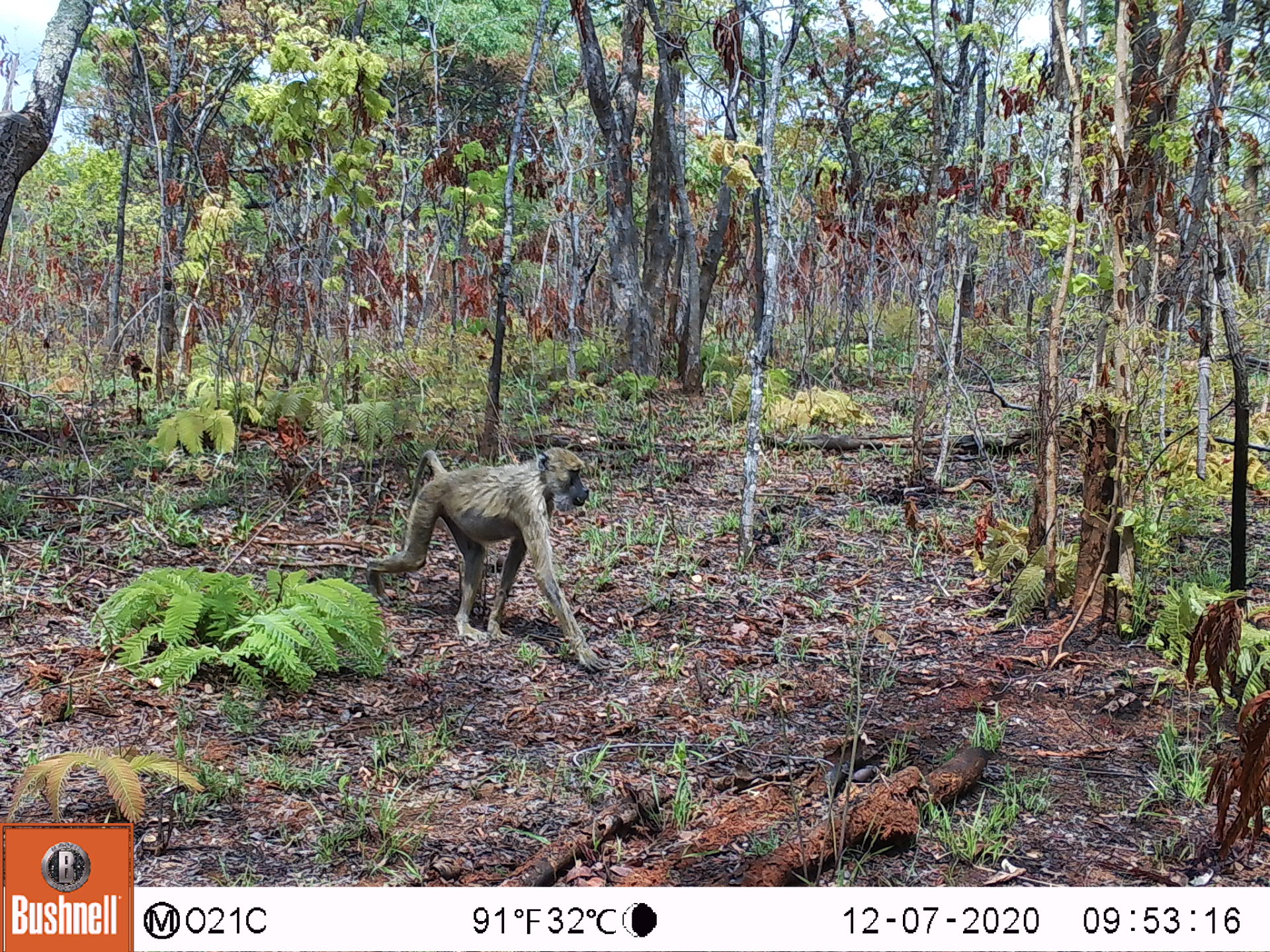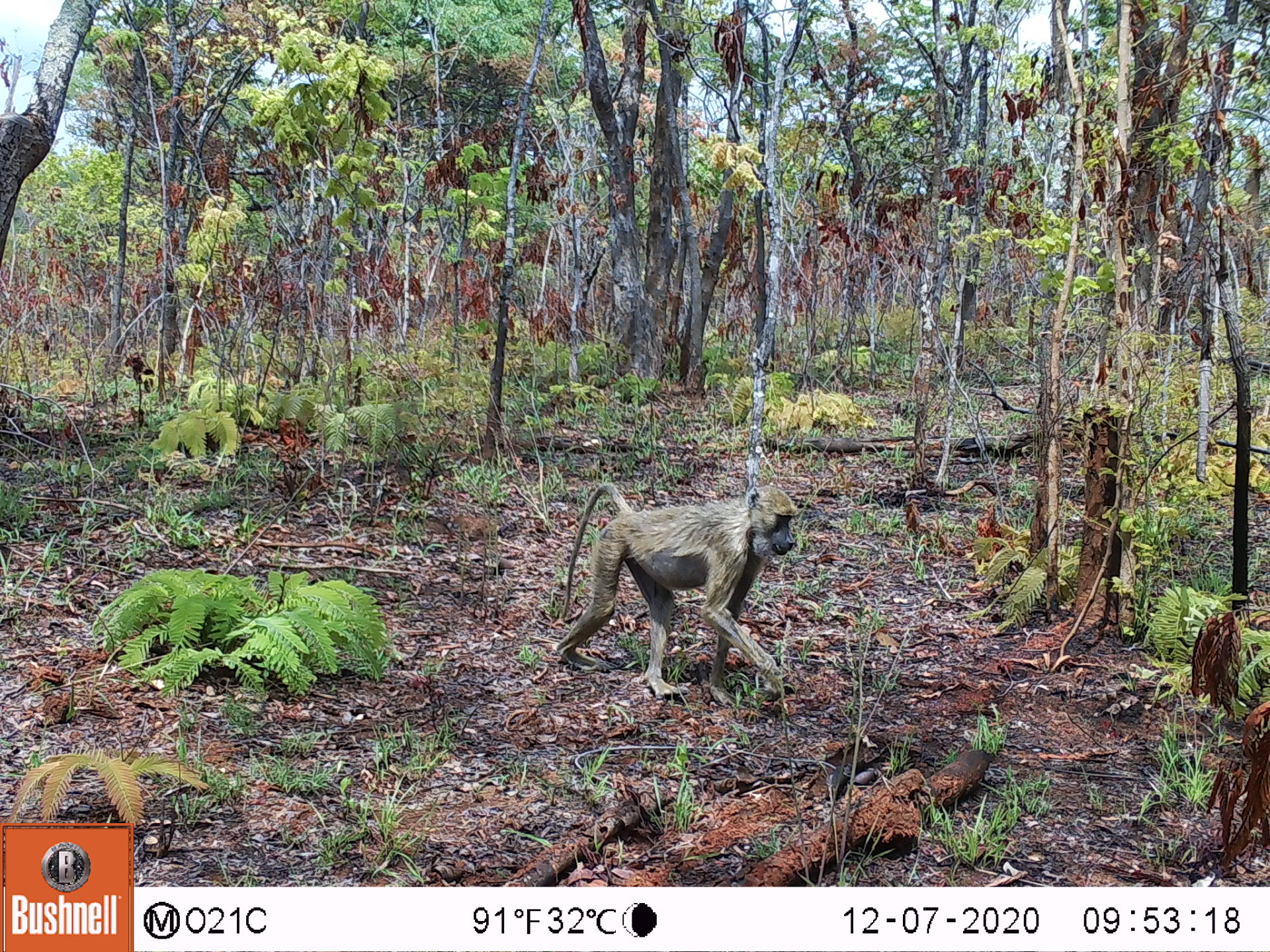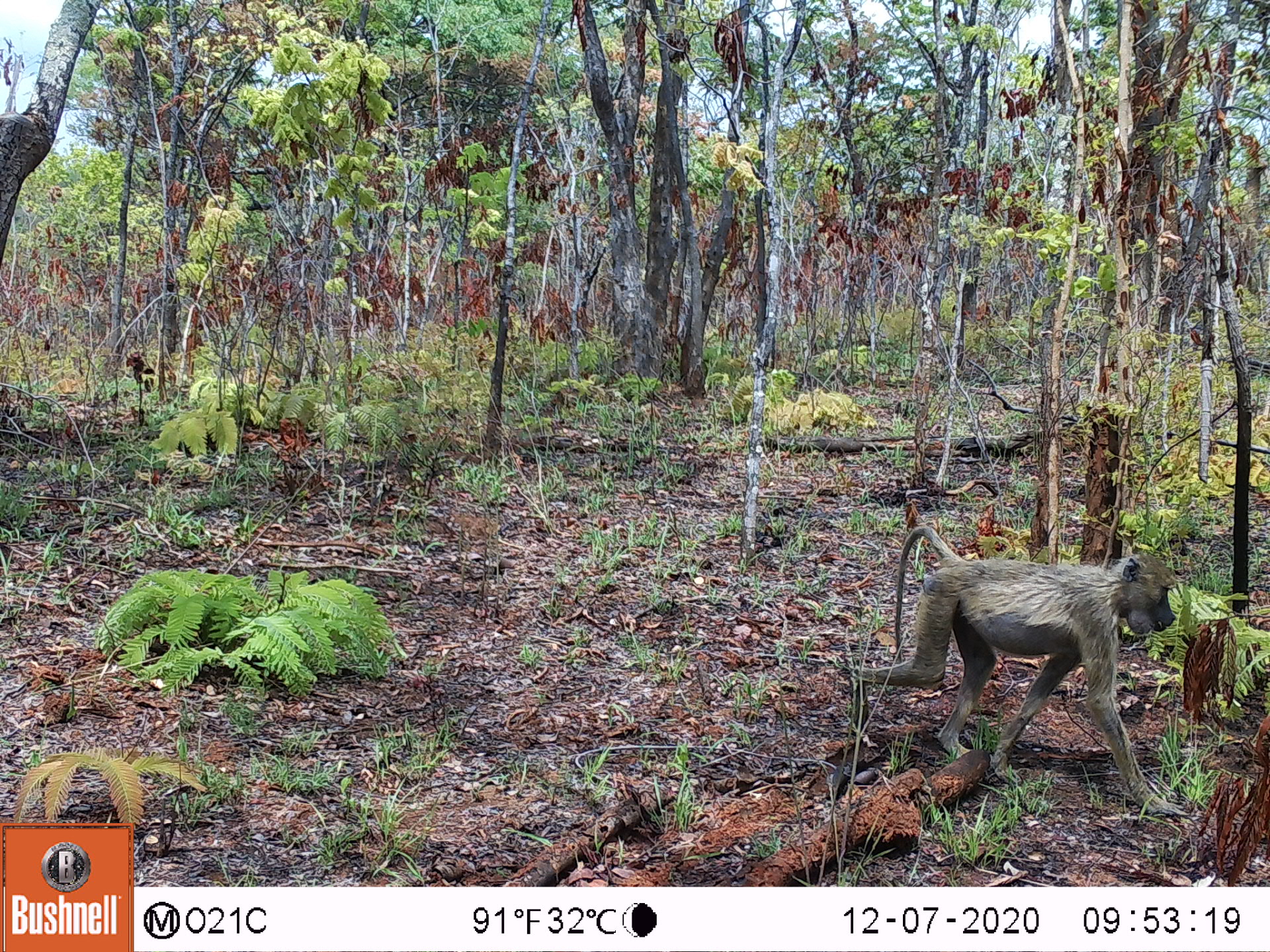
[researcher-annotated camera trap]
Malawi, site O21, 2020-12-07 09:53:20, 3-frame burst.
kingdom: Animalia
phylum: Chordata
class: Mammalia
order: Primates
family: Cercopithecidae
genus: Papio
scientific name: Papio cynocephalus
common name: yellow baboon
Yellow baboon (Papio cynocephalus), count 1.